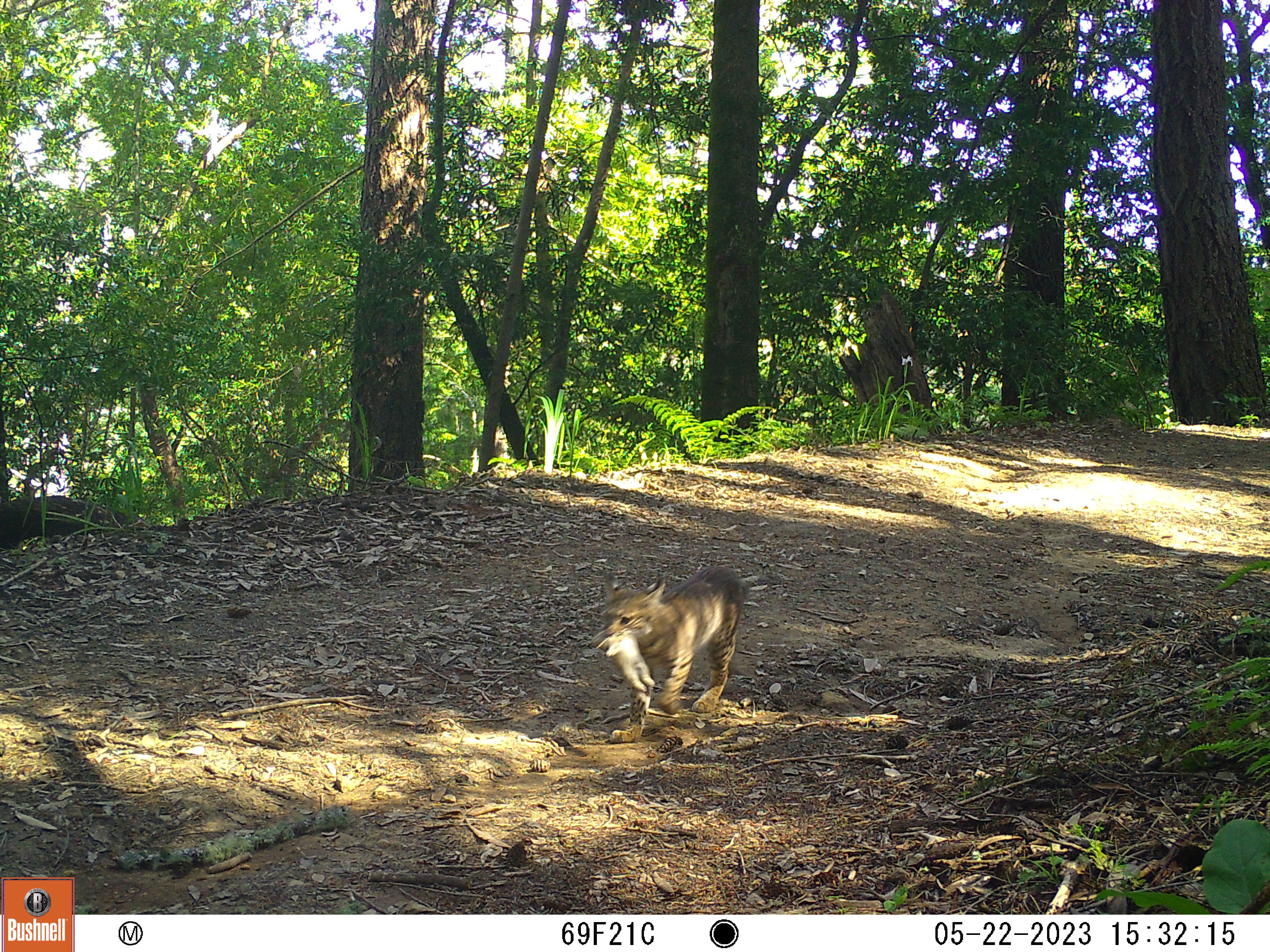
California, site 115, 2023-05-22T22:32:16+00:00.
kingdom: Animalia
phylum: Chordata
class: Mammalia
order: Carnivora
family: Felidae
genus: Lynx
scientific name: Lynx rufus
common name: bobcat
Bobcat (Lynx rufus).